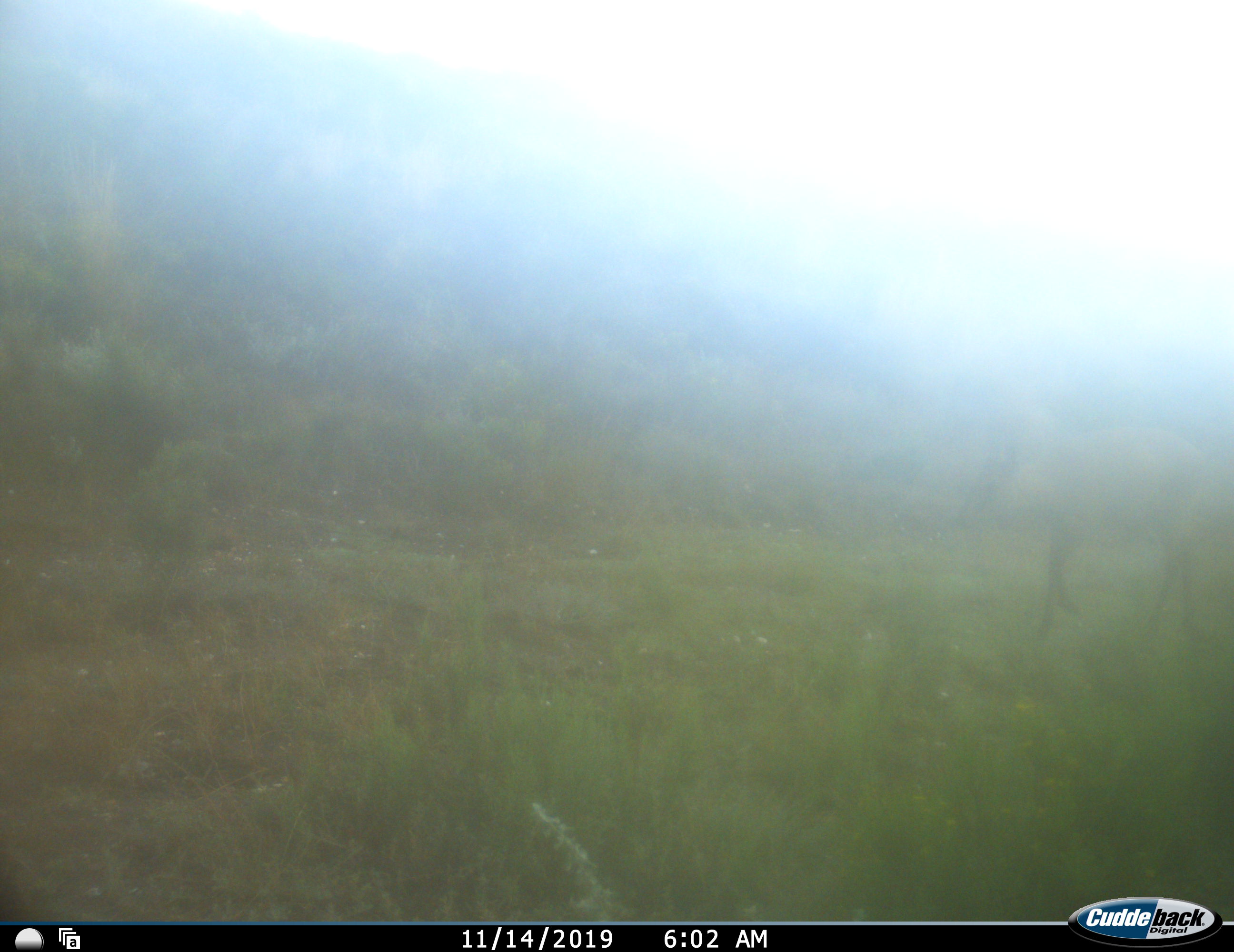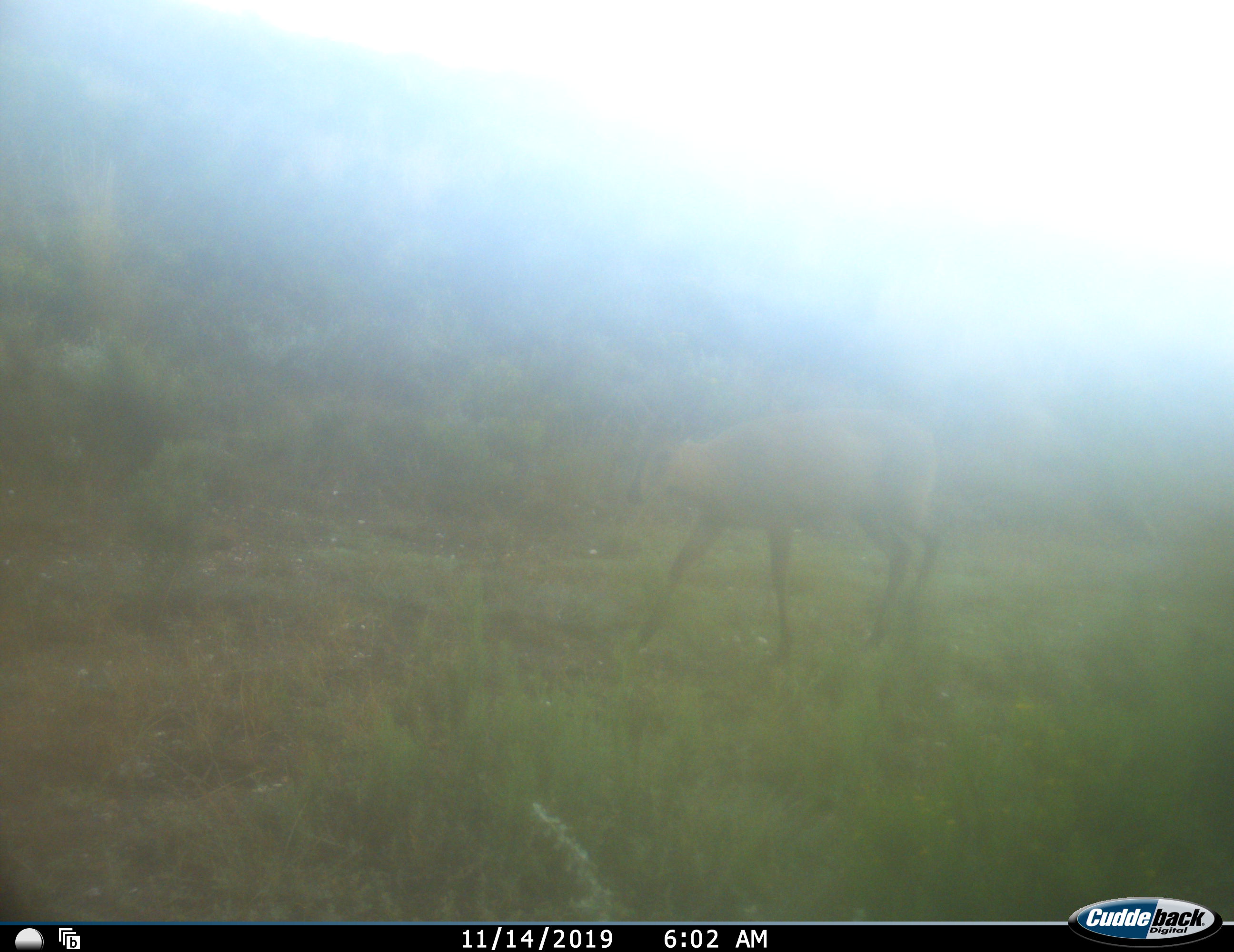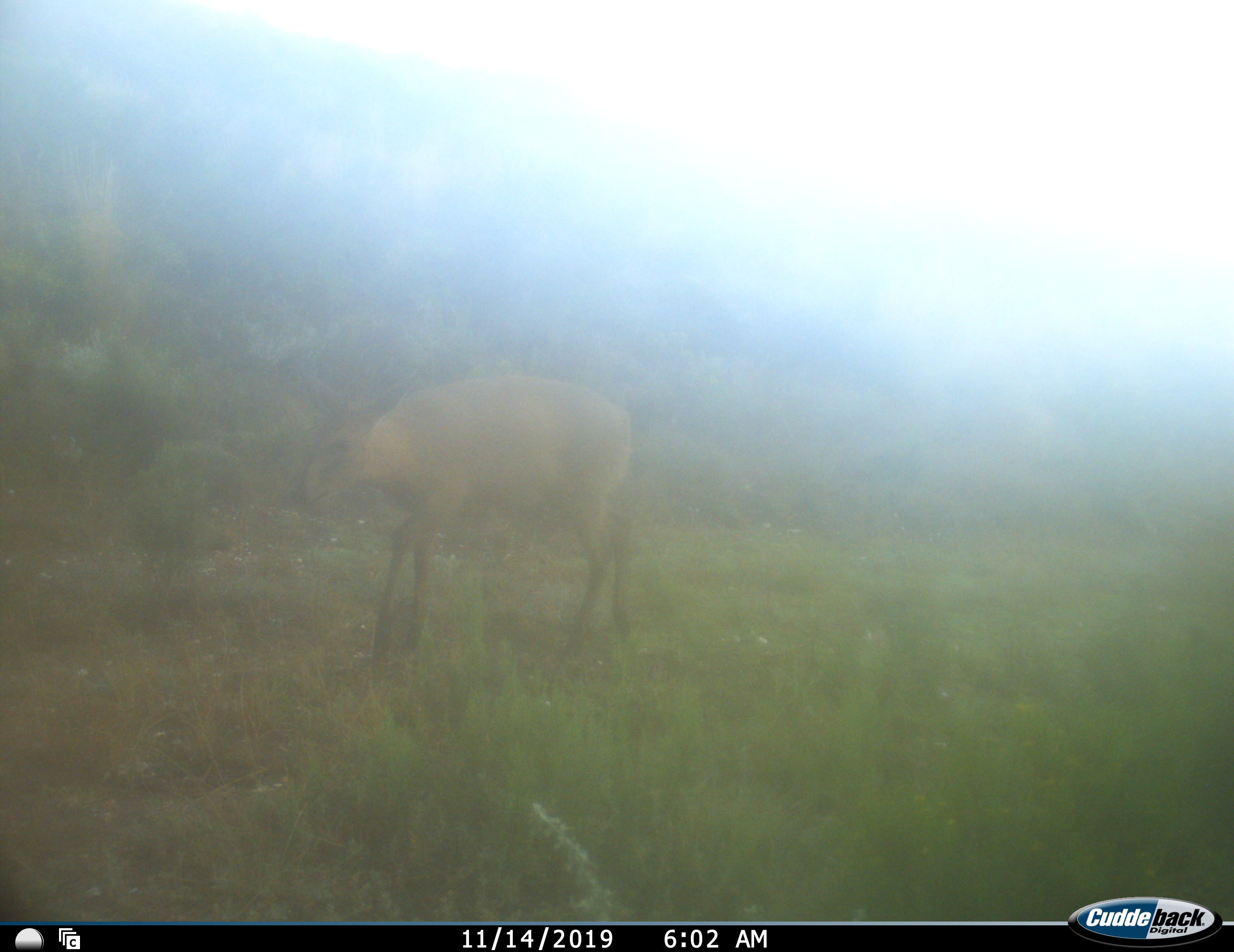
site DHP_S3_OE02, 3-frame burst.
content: unidentified animal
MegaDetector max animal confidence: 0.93